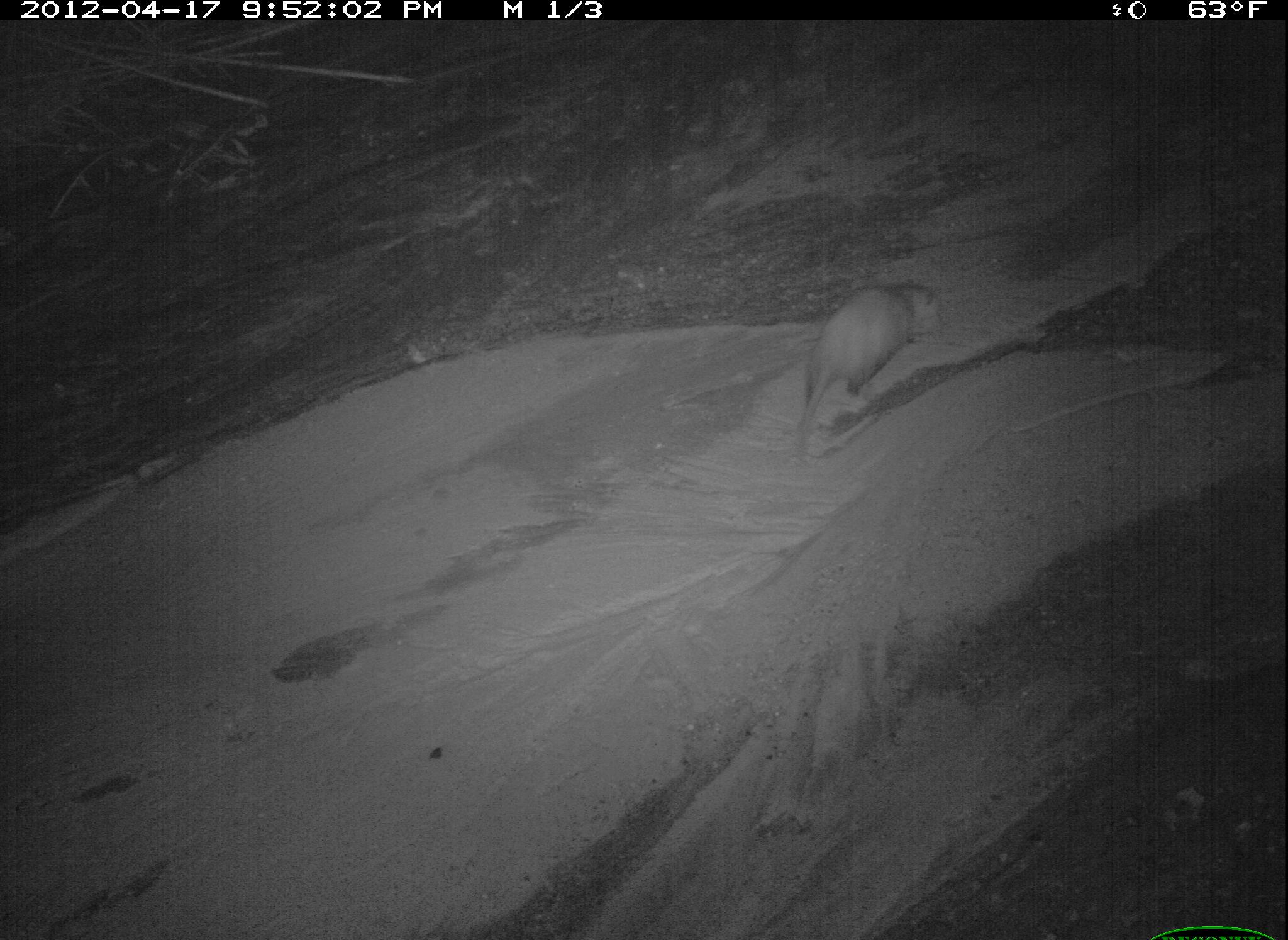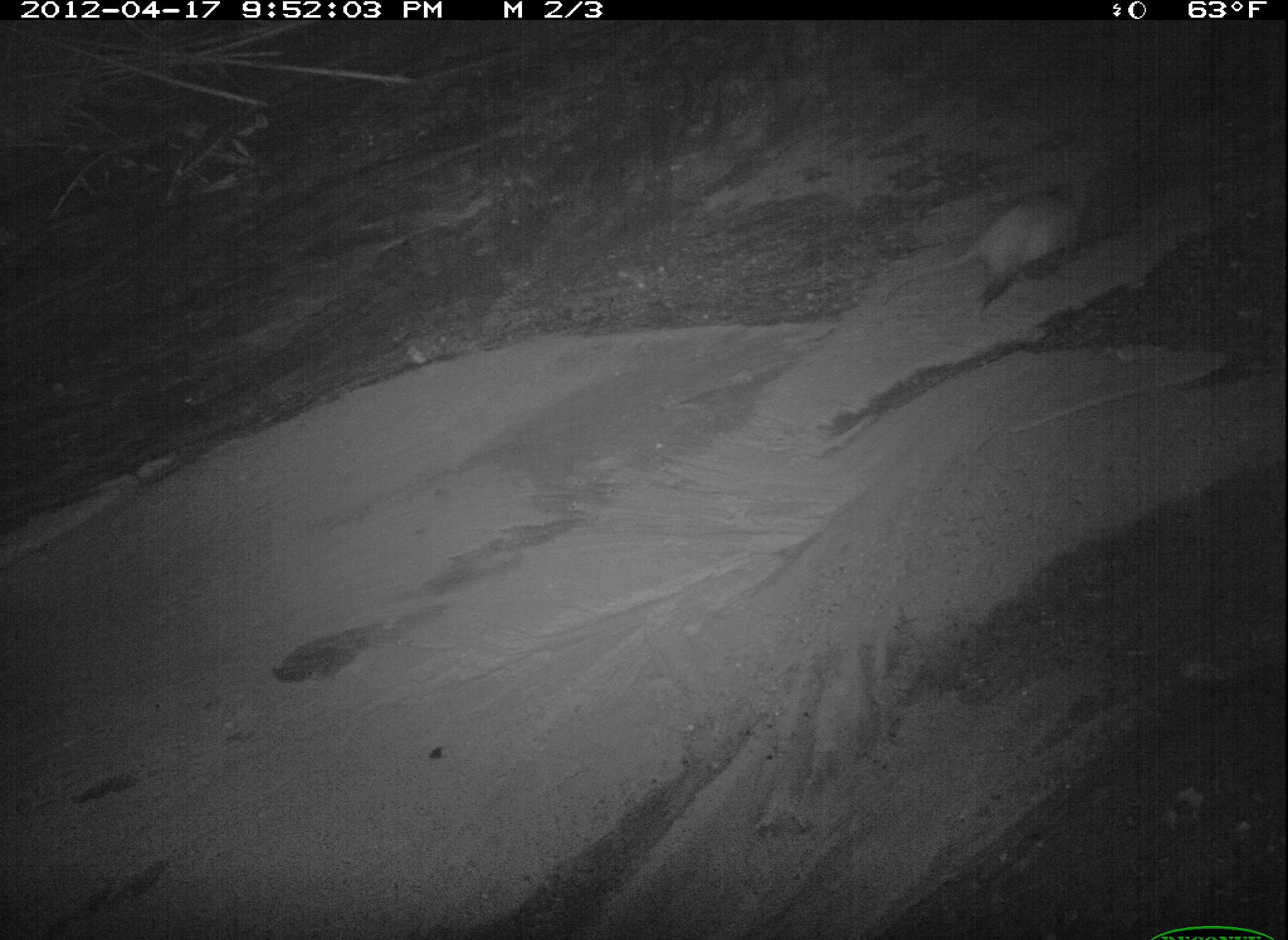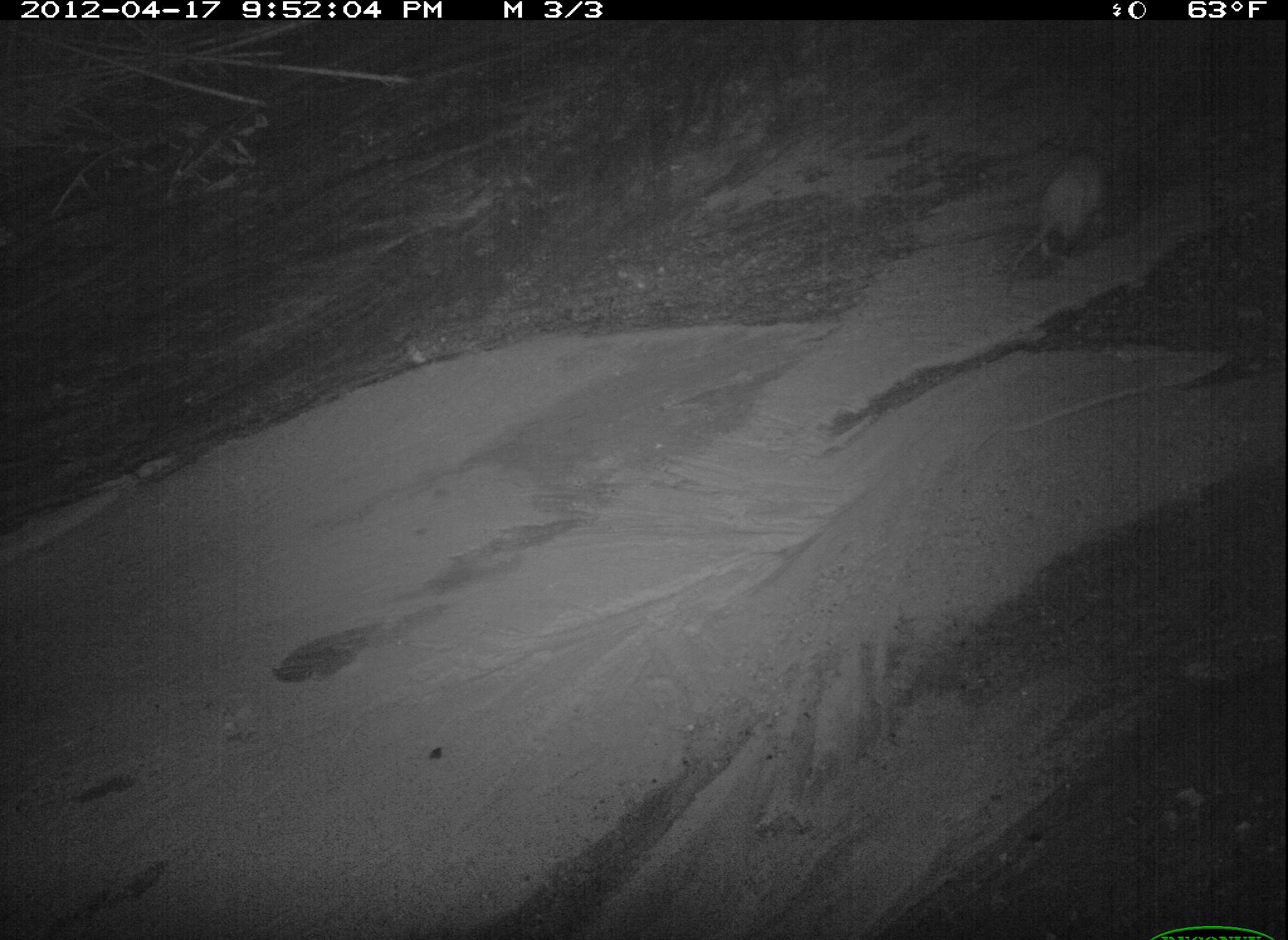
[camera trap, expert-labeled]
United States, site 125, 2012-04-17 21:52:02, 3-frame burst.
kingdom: Animalia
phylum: Chordata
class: Mammalia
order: Didelphimorphia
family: Didelphidae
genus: Didelphis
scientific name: Didelphis virginiana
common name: virginia opossum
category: opossum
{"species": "opossum (virginia opossum) (Didelphis virginiana)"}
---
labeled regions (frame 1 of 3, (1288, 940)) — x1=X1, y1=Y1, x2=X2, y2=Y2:
opossum: x1=792, y1=277, x2=955, y2=461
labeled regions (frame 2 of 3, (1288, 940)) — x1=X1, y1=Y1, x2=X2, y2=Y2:
opossum: x1=884, y1=171, x2=1106, y2=329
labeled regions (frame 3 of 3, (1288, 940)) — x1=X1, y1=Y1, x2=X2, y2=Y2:
opossum: x1=993, y1=135, x2=1129, y2=292